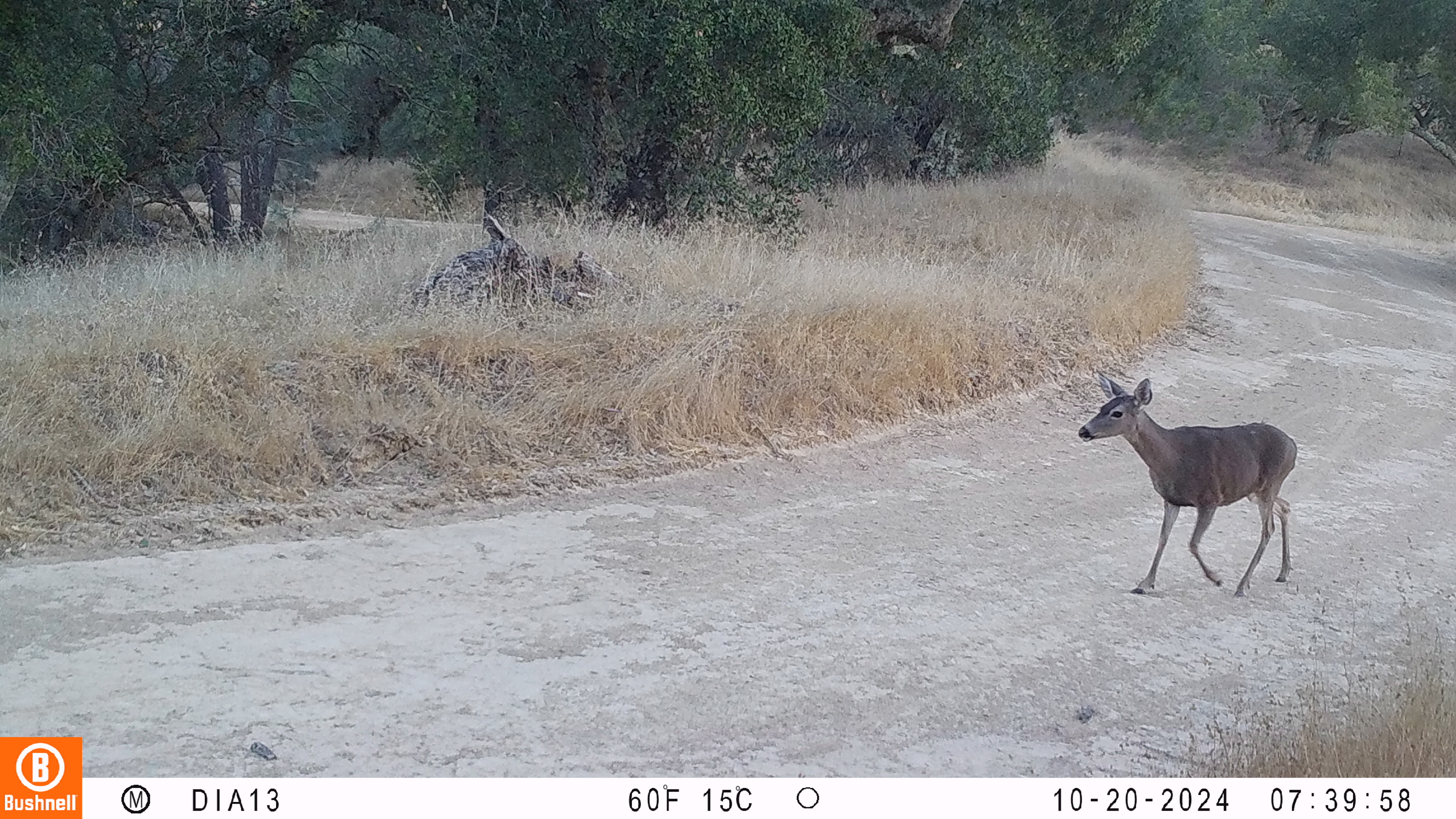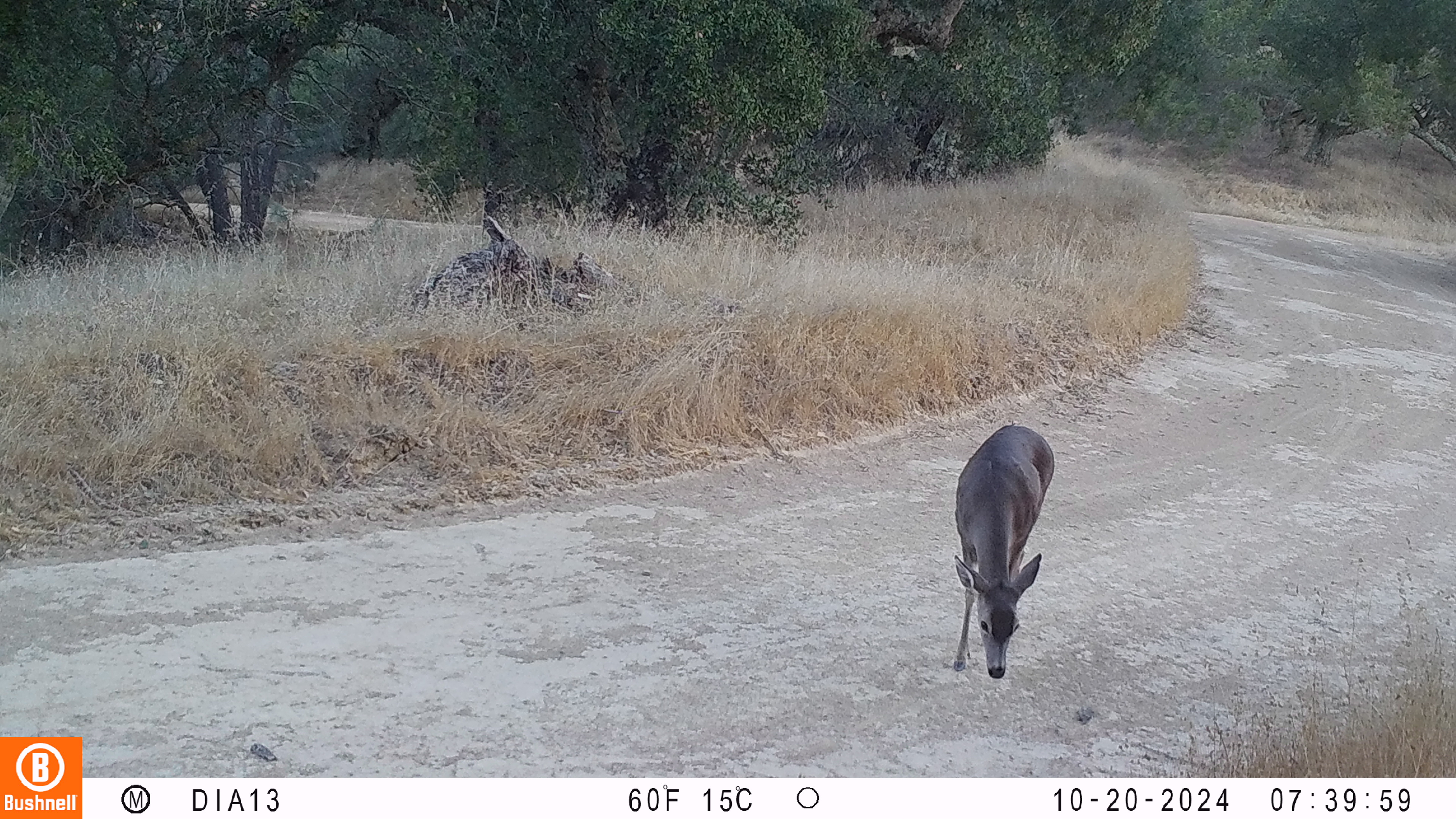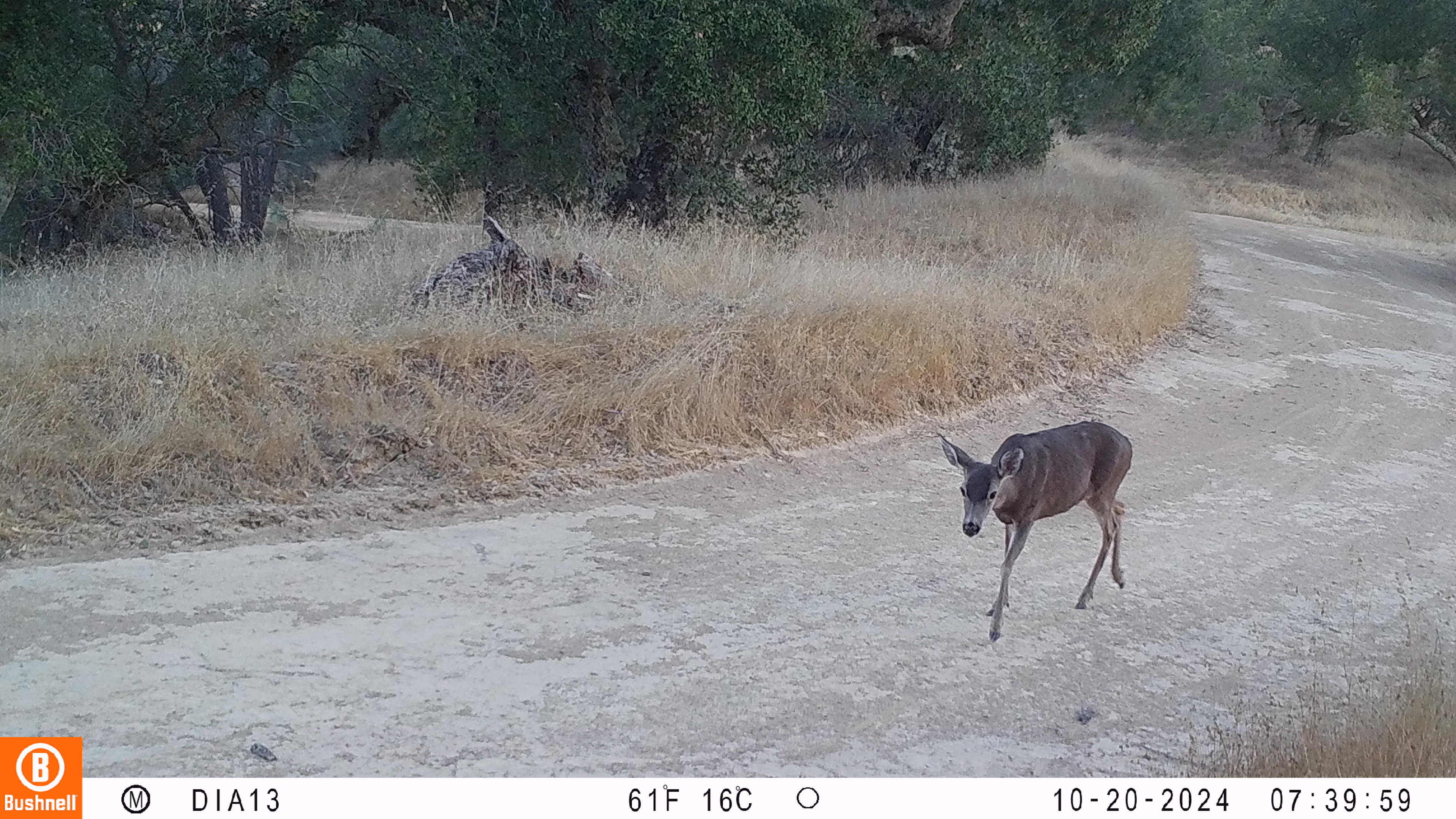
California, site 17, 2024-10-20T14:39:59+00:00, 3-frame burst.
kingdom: Animalia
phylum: Chordata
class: Mammalia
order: Artiodactyla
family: Cervidae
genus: Odocoileus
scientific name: Odocoileus hemionus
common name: mule deer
Mule deer (Odocoileus hemionus).